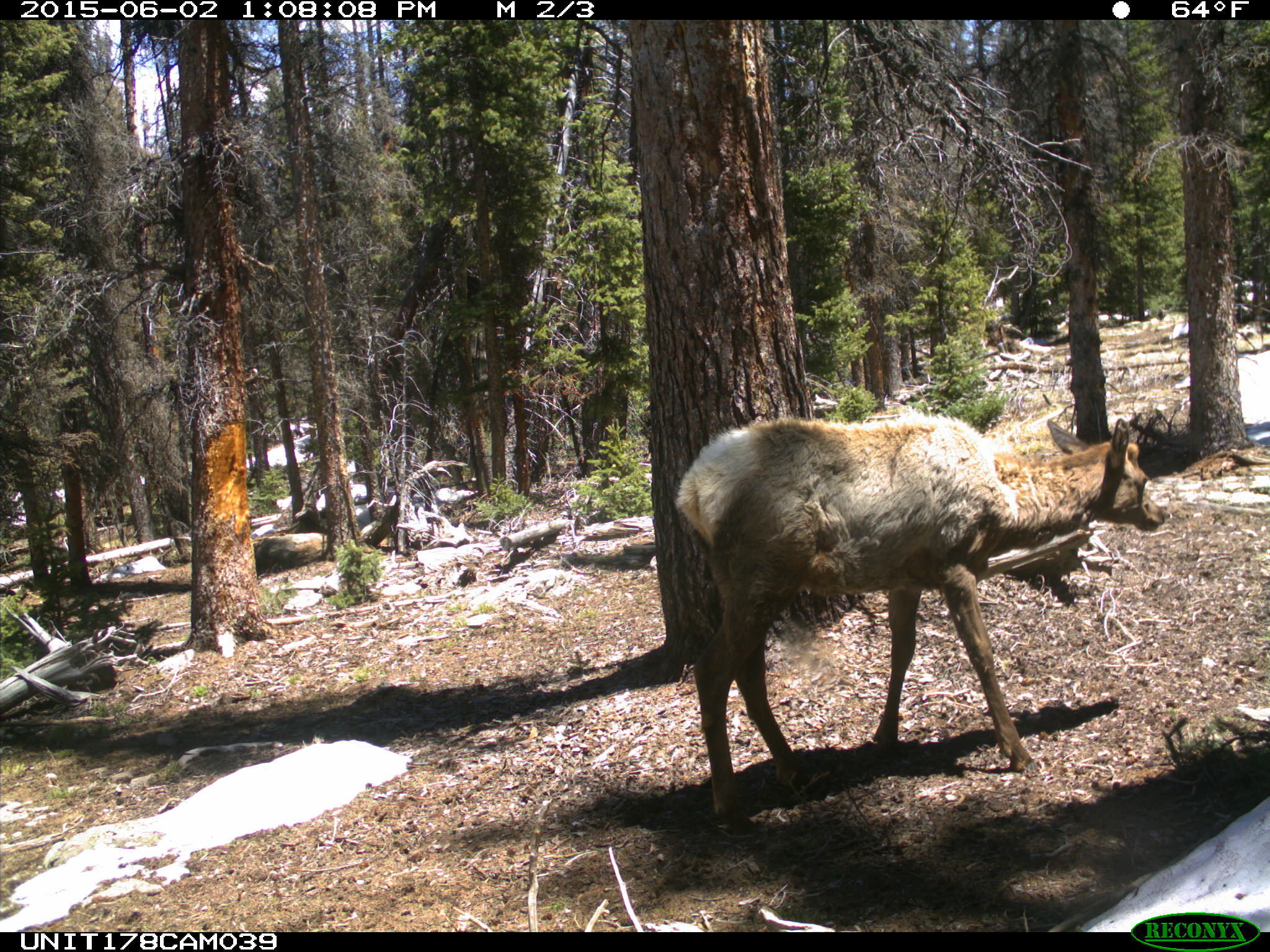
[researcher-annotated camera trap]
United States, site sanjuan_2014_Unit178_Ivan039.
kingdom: Animalia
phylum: Chordata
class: Mammalia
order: Artiodactyla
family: Cervidae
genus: Cervus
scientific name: Cervus elaphus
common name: red deer